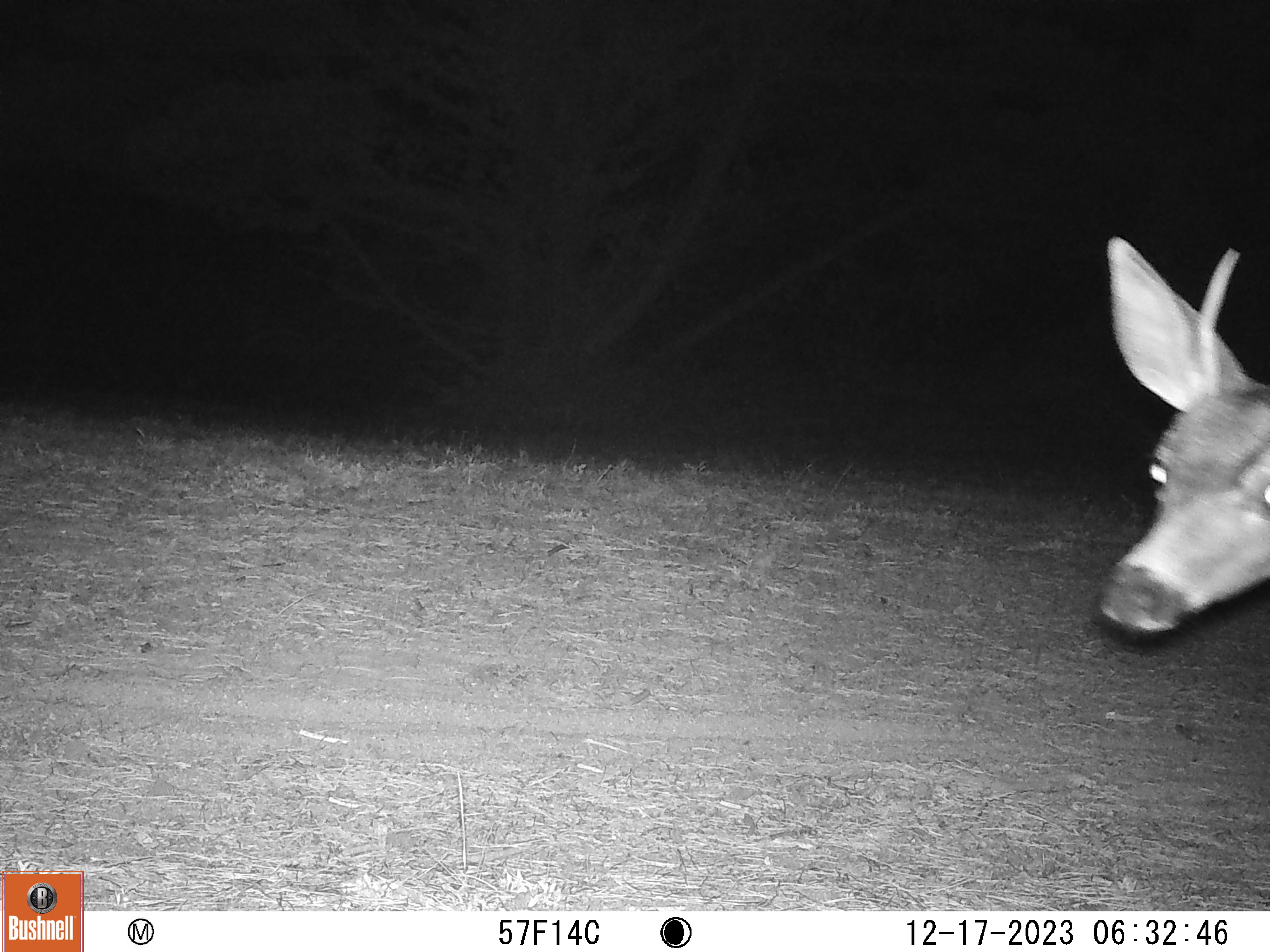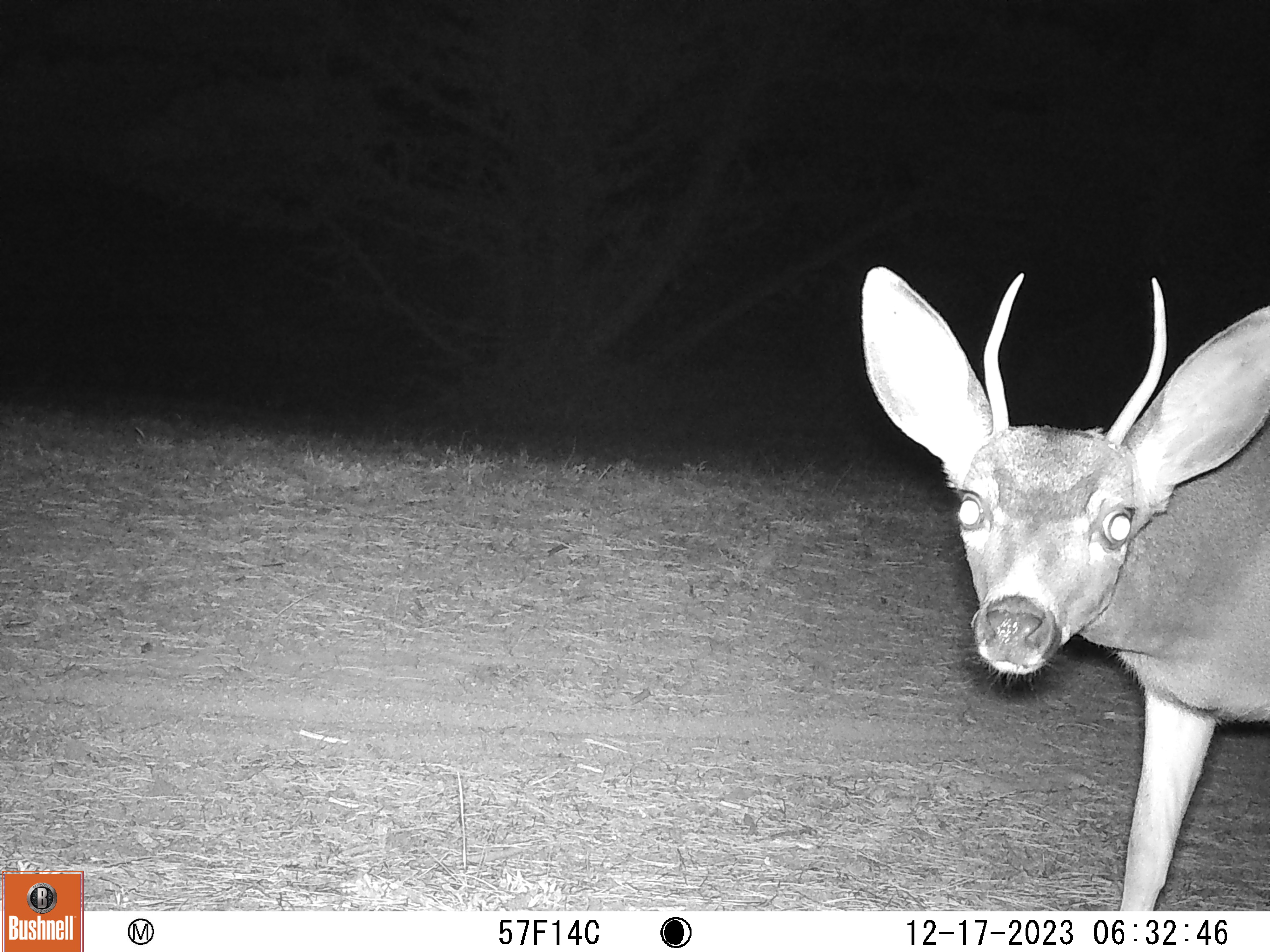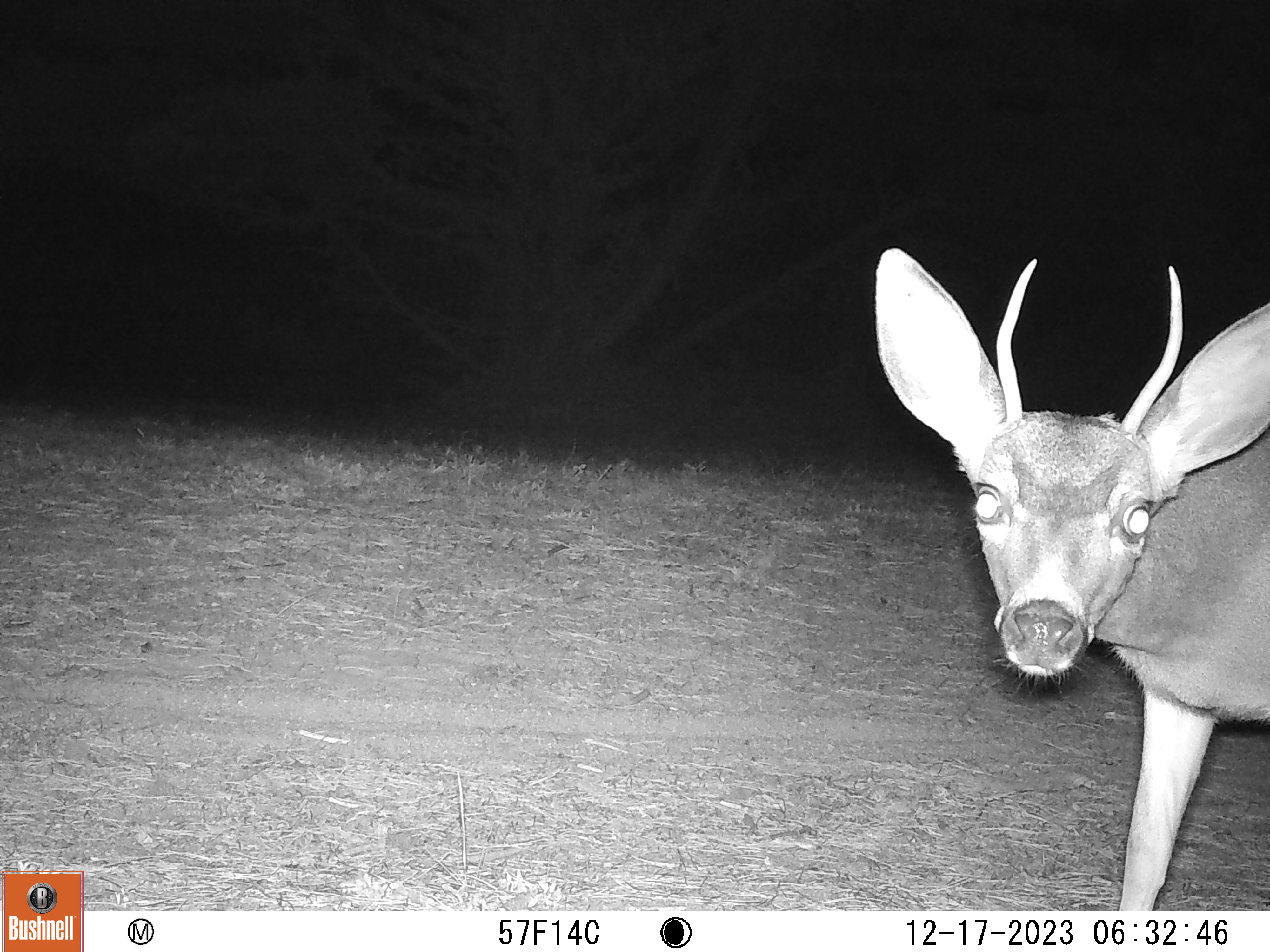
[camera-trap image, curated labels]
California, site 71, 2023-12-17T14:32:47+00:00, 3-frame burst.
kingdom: Animalia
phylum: Chordata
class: Mammalia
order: Artiodactyla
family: Cervidae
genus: Odocoileus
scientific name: Odocoileus hemionus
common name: mule deer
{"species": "mule deer (Odocoileus hemionus)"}